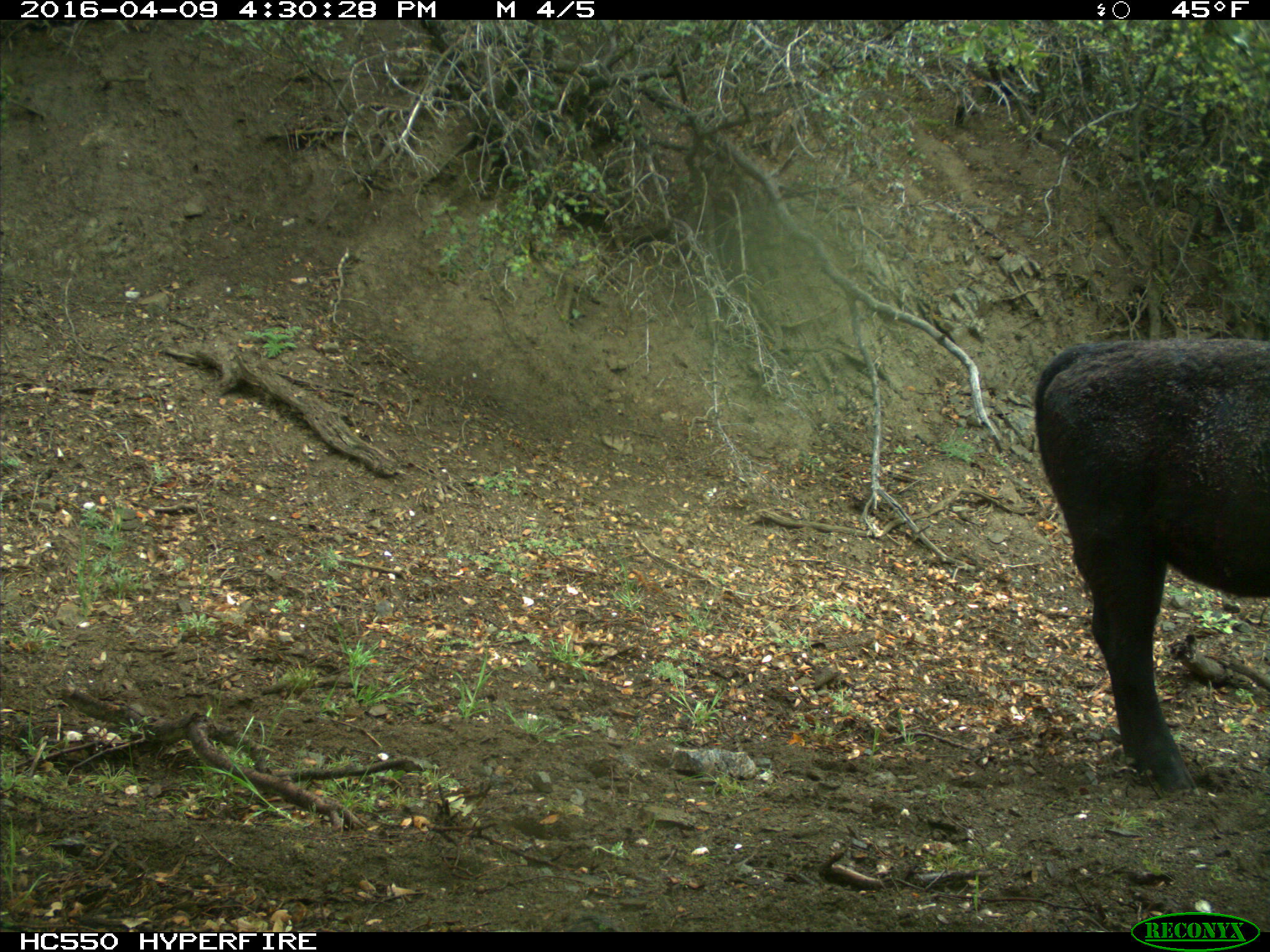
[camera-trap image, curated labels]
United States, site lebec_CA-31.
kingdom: Animalia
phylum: Chordata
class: Mammalia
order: Artiodactyla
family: Bovidae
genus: Bos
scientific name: Bos taurus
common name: domestic cow